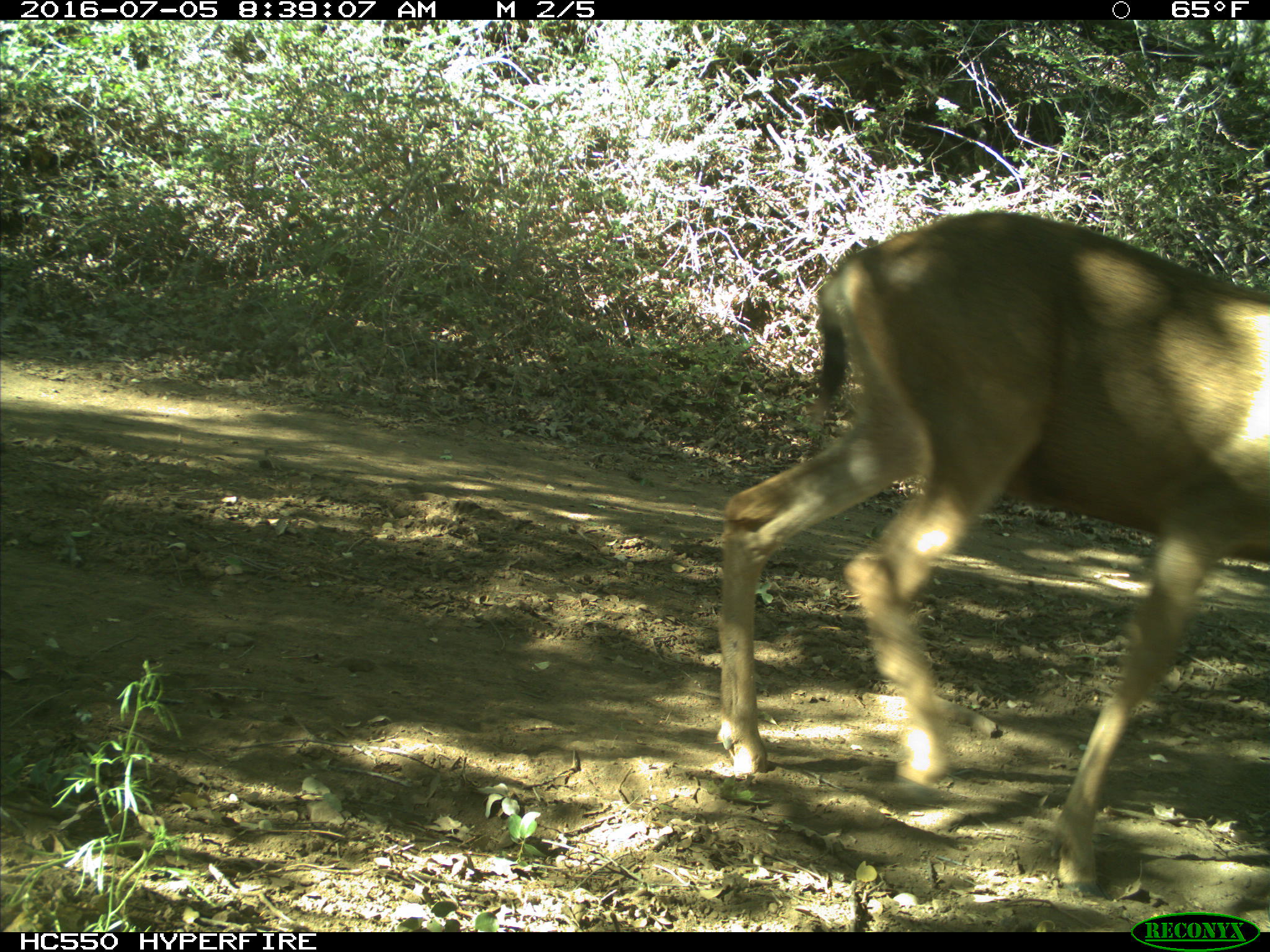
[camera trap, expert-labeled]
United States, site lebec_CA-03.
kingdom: Animalia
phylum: Chordata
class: Mammalia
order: Artiodactyla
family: Cervidae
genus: Odocoileus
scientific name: Odocoileus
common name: deer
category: unidentified deer